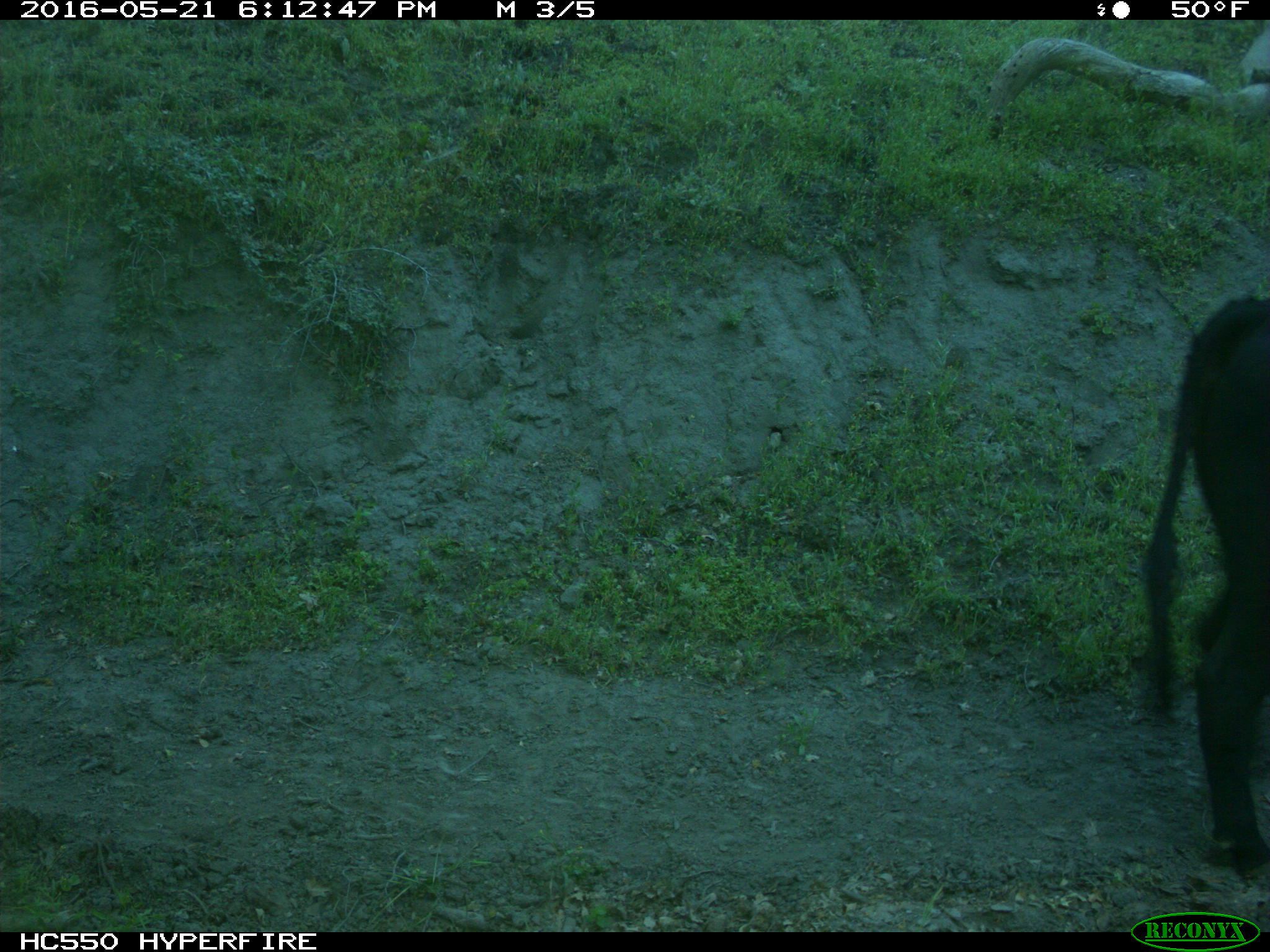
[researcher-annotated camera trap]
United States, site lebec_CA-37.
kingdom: Animalia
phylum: Chordata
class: Mammalia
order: Artiodactyla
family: Bovidae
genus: Bos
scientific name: Bos taurus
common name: domestic cow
Bos taurus (domestic cow).